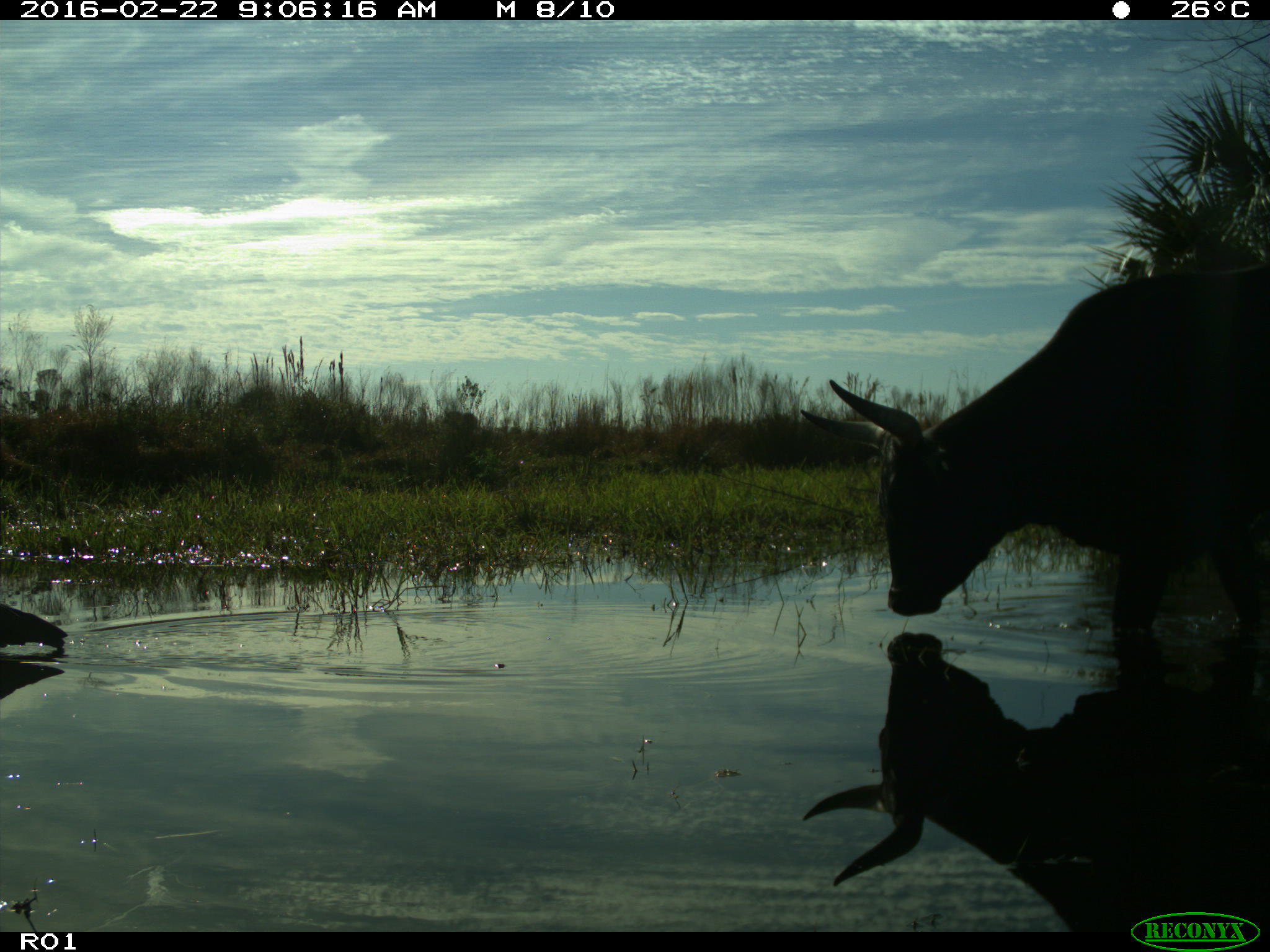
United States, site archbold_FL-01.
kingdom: Animalia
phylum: Chordata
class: Mammalia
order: Artiodactyla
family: Bovidae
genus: Bos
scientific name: Bos taurus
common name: domestic cow